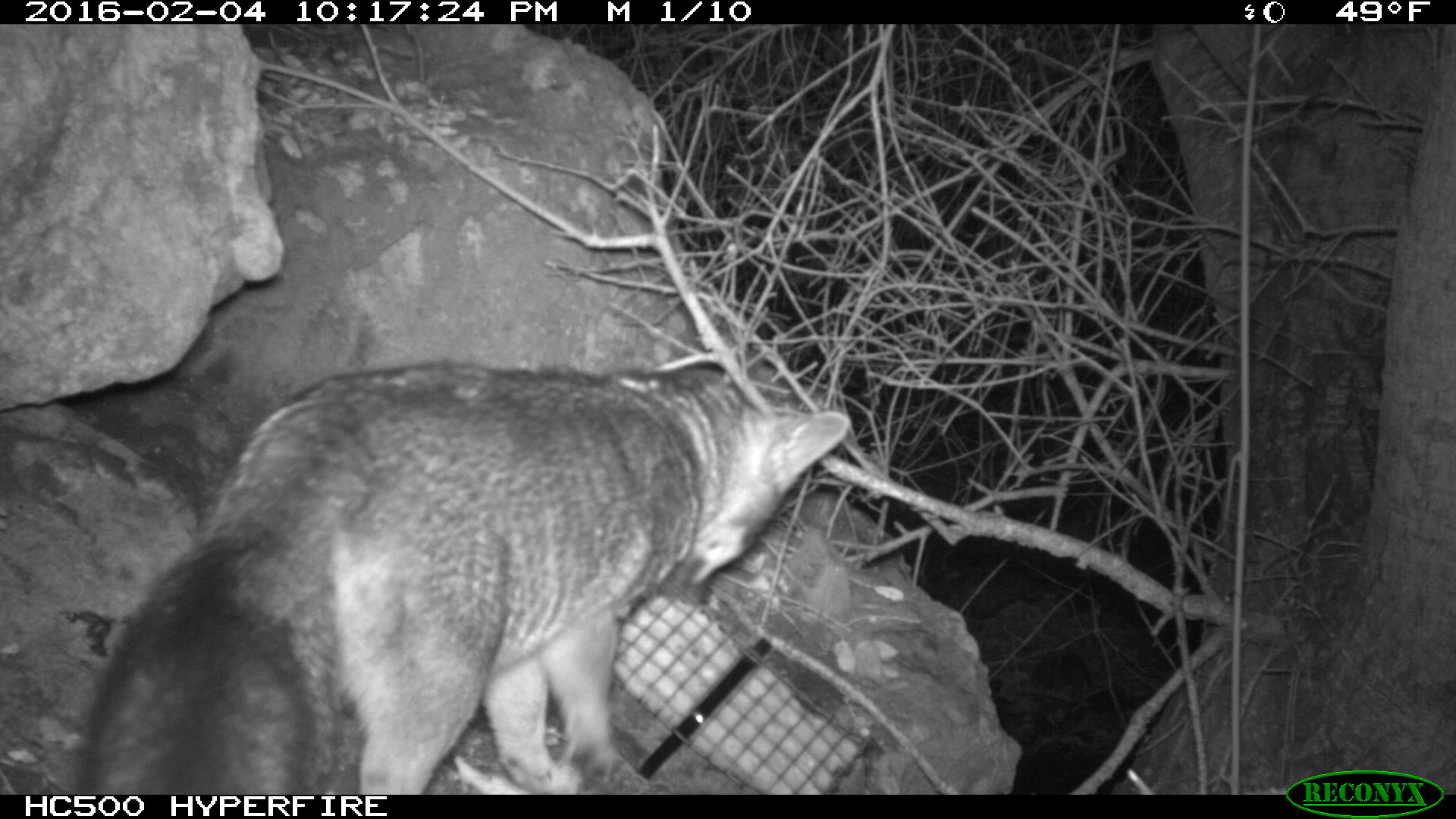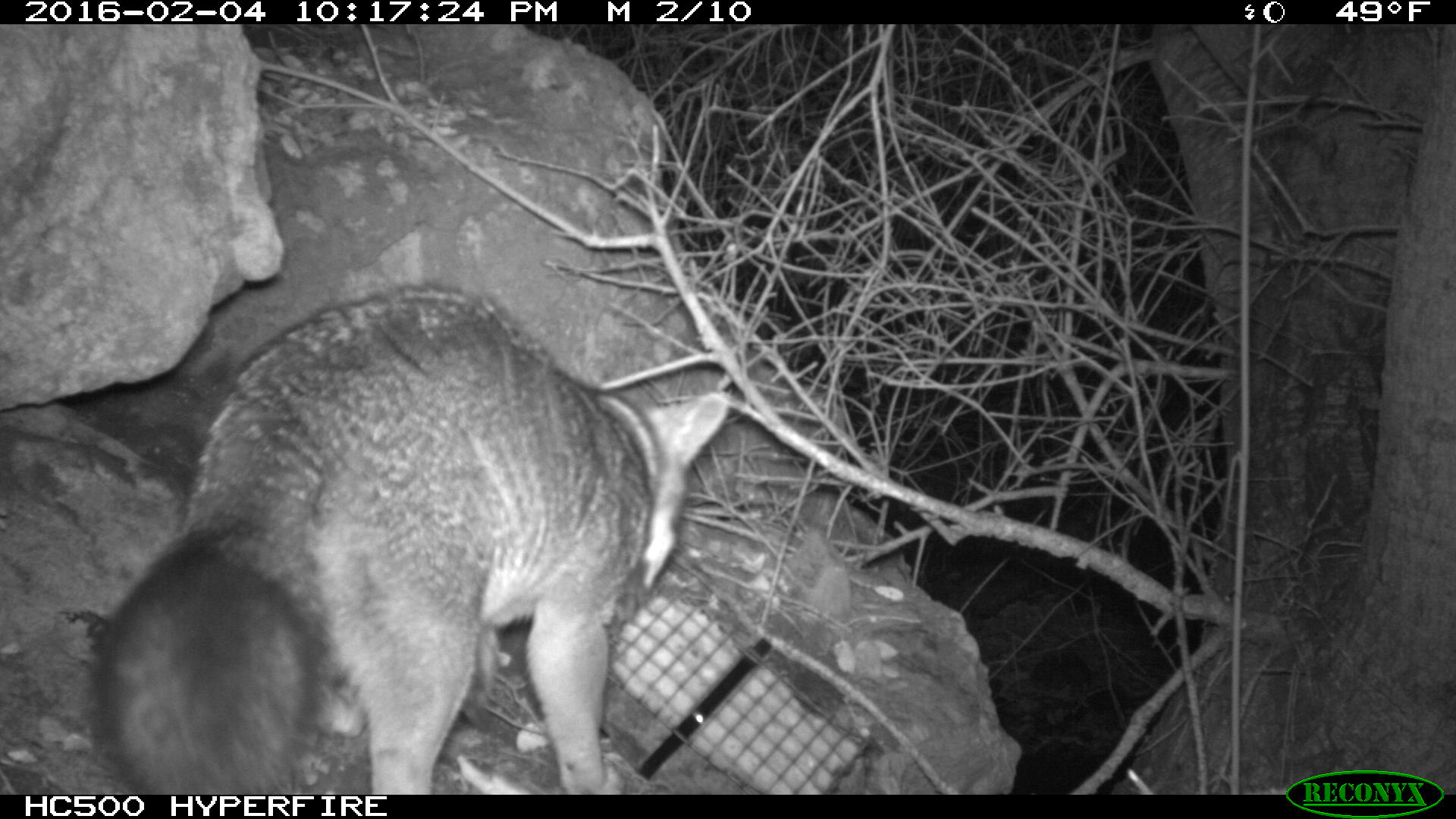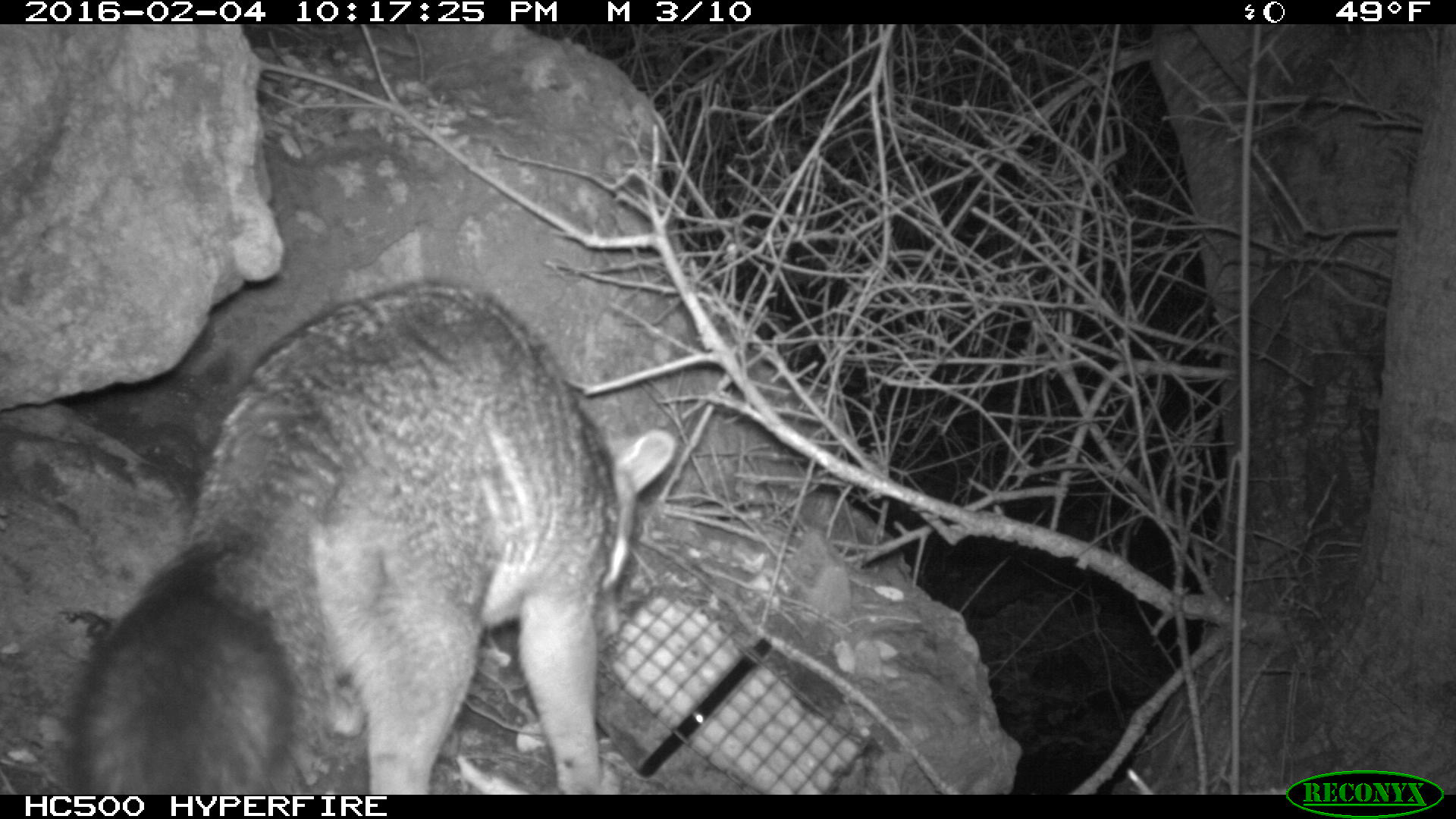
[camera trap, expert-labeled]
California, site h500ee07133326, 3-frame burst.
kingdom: Animalia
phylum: Chordata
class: Mammalia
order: Carnivora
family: Canidae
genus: Urocyon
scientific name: Urocyon littoralis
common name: island fox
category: fox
Fox (island fox) (Urocyon littoralis).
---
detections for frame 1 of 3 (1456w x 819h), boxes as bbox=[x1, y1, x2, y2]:
fox: bbox=[74, 362, 849, 794]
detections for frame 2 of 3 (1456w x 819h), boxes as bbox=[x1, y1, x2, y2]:
fox: bbox=[84, 284, 729, 792]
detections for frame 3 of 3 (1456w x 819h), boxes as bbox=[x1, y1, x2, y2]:
fox: bbox=[64, 278, 679, 794]